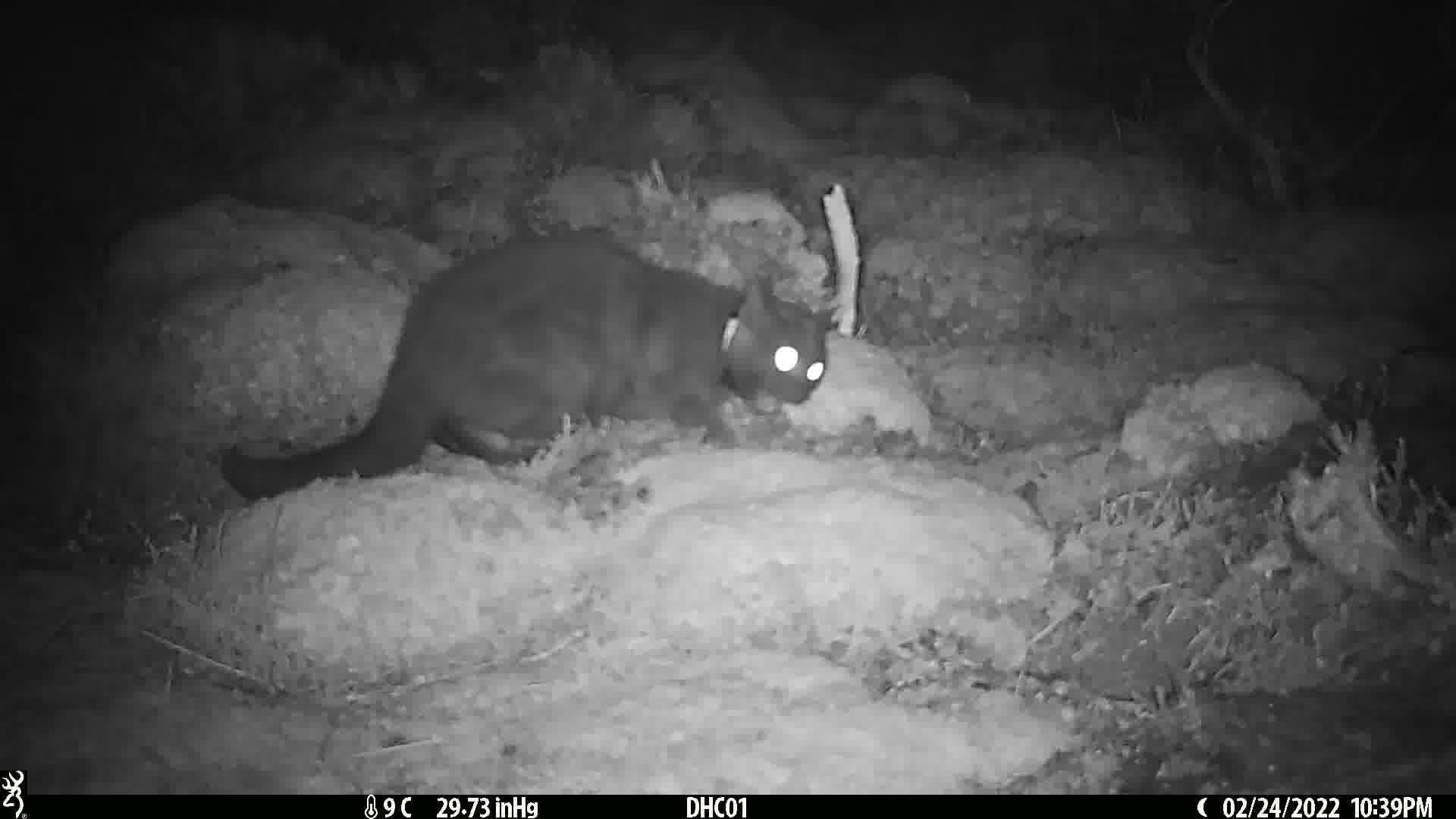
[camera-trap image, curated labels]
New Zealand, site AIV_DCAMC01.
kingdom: Animalia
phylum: Chordata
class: Mammalia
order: Carnivora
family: Felidae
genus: Felis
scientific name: Felis catus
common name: domestic cat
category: cat